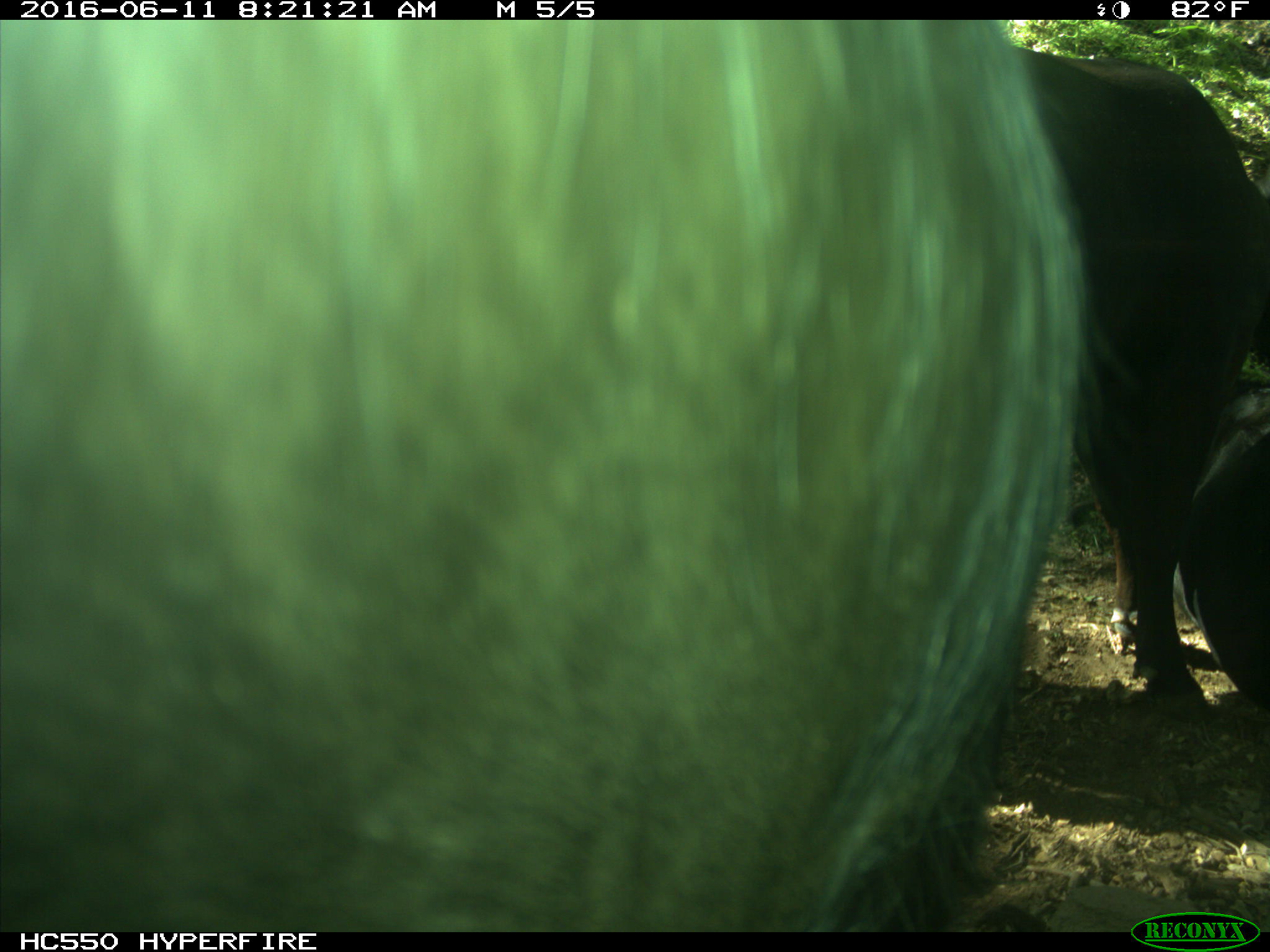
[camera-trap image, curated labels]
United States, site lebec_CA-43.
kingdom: Animalia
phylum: Chordata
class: Mammalia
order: Artiodactyla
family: Bovidae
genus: Bos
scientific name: Bos taurus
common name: domestic cow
Bos taurus (domestic cow).